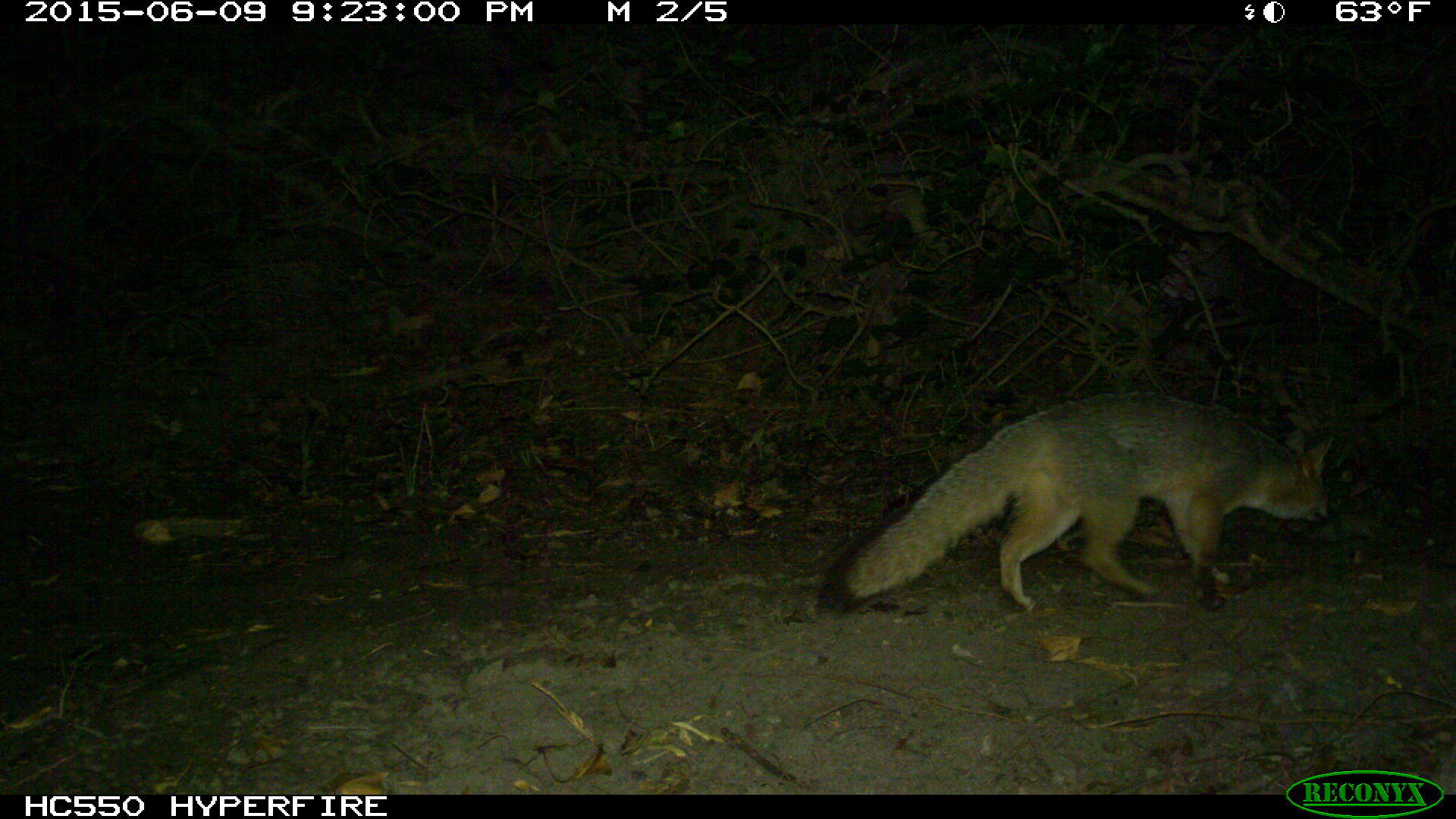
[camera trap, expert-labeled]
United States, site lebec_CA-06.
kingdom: Animalia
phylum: Chordata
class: Mammalia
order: Carnivora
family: Canidae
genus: Urocyon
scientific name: Urocyon cinereoargenteus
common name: gray fox